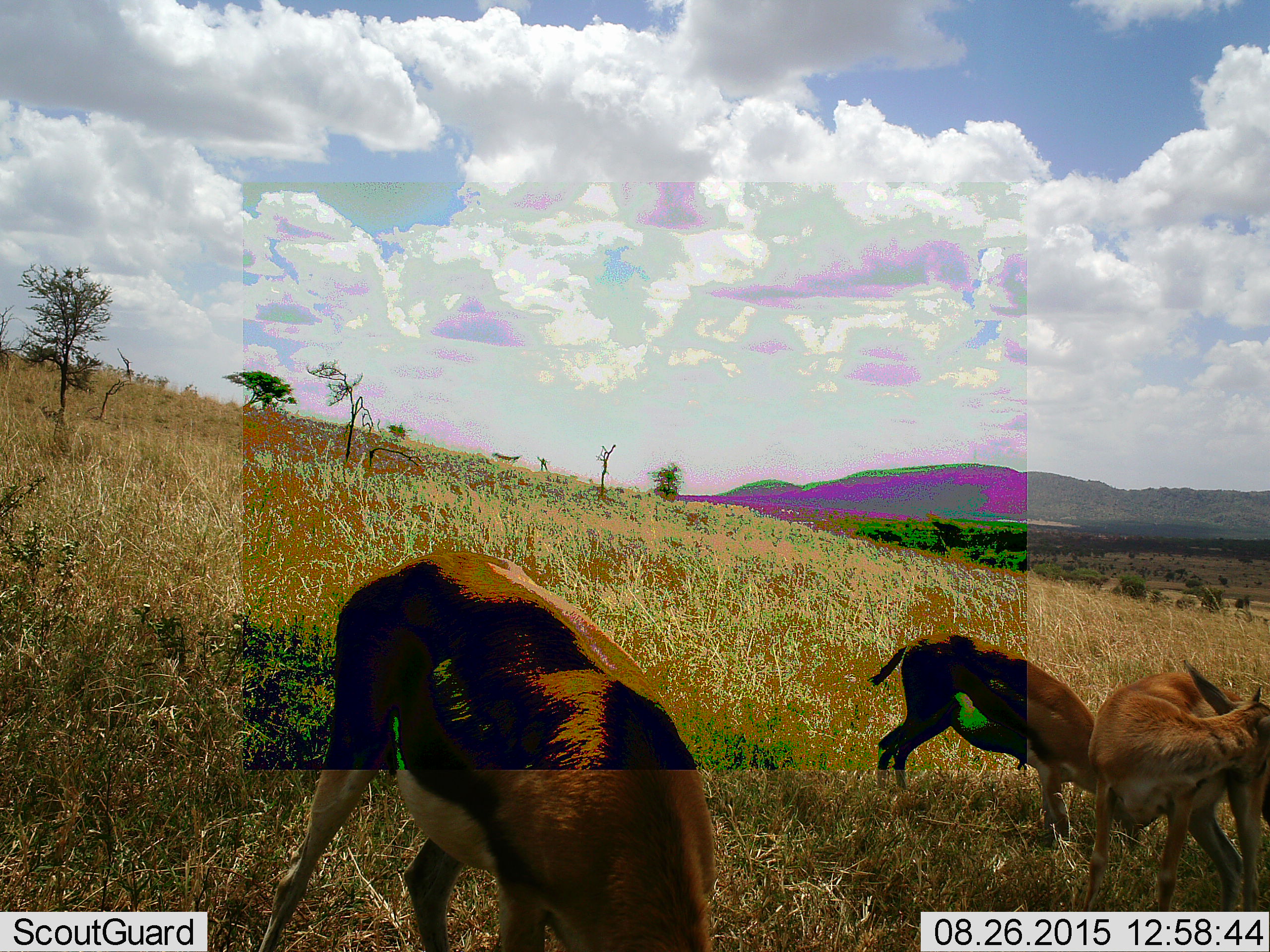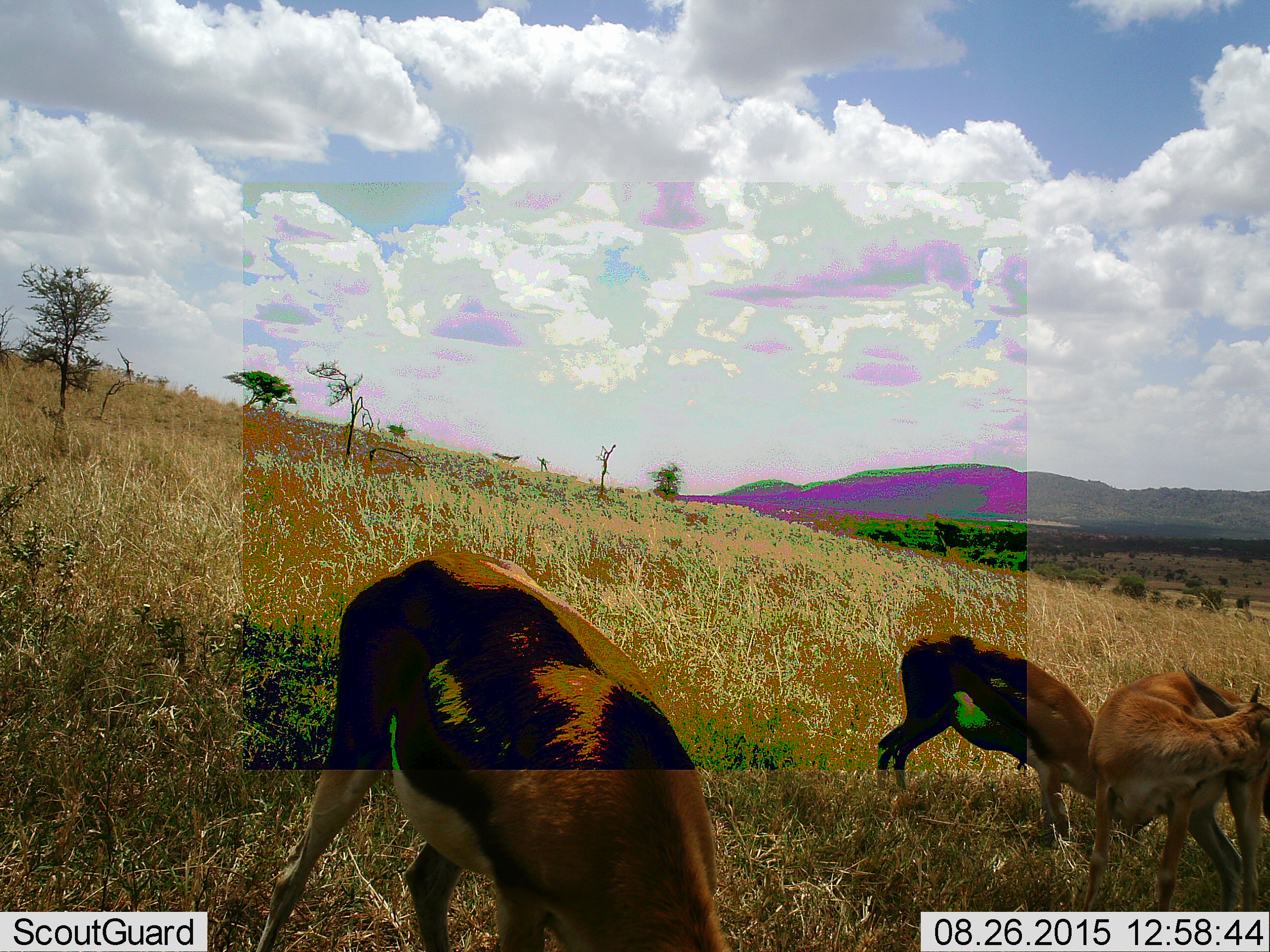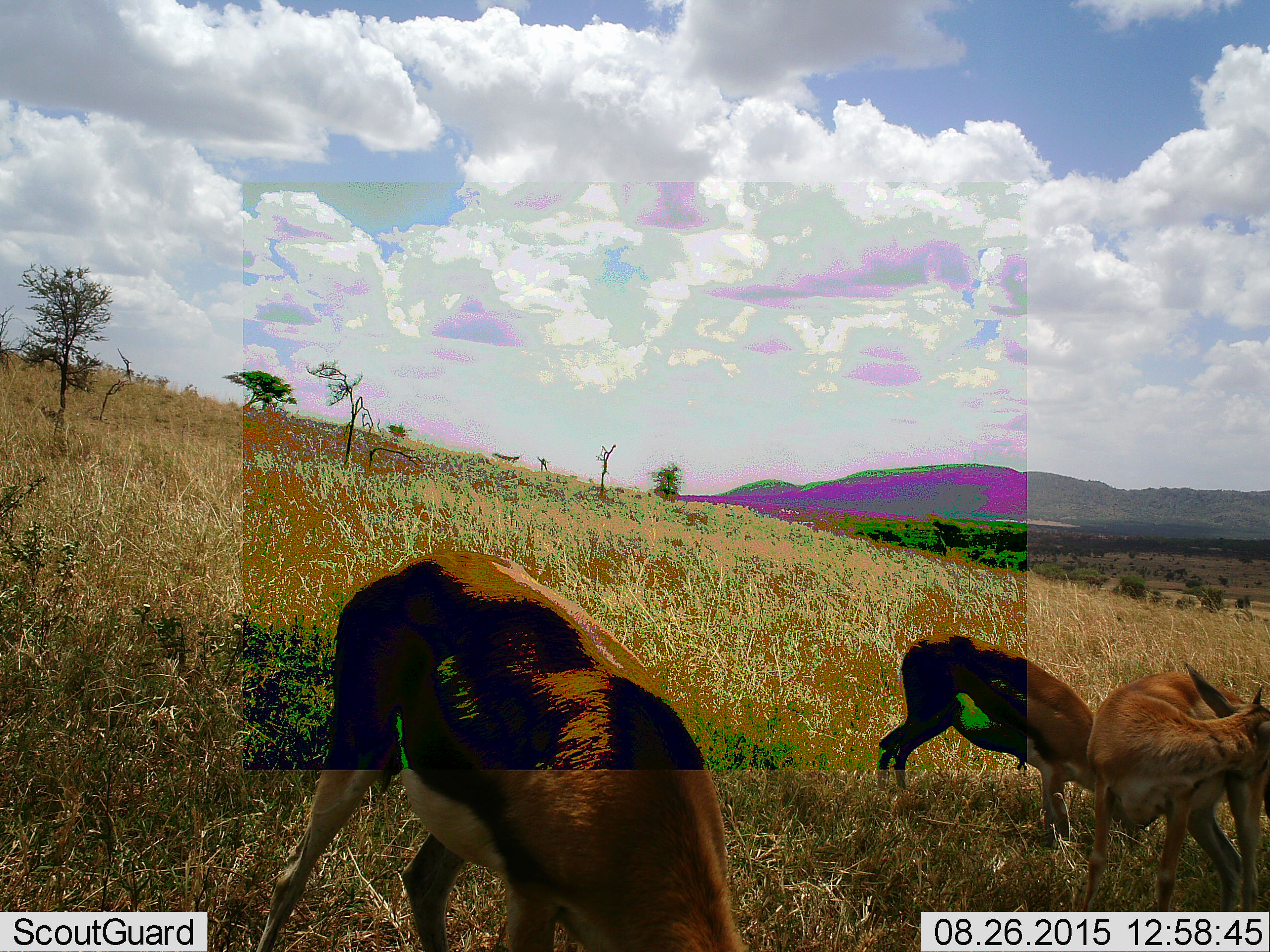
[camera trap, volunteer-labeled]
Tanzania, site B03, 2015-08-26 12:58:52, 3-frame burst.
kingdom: Animalia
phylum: Chordata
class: Mammalia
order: Artiodactyla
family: Bovidae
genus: Eudorcas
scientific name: Eudorcas thomsonii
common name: thomson's gazelle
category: gazellethomsons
Gazellethomsons (thomson's gazelle) (Eudorcas thomsonii), count 3. Behavior (volunteer vote fractions): standing 75%, resting 0%, moving 0%, interacting 12%. Young present (vote fraction): 0%. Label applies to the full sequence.